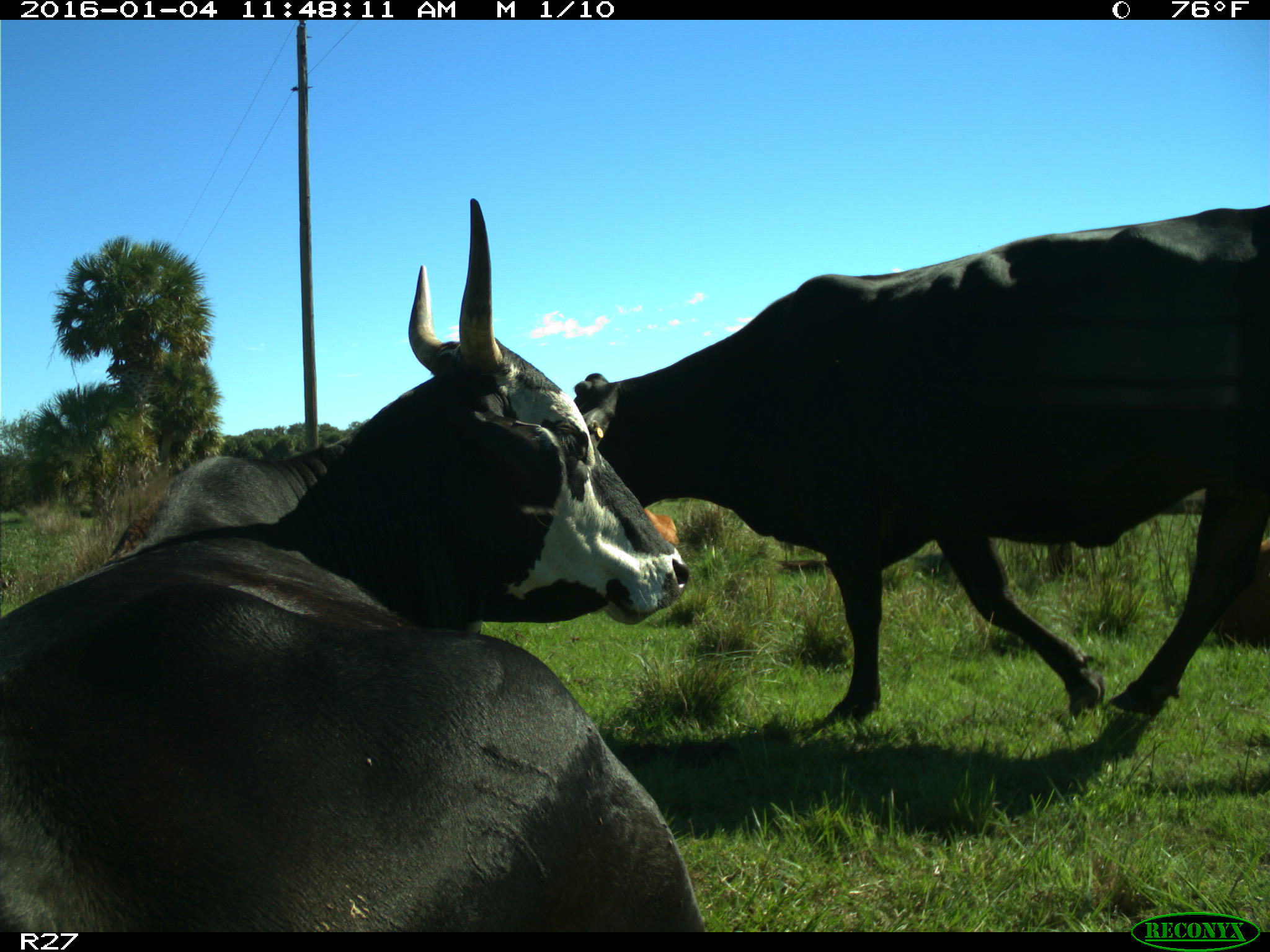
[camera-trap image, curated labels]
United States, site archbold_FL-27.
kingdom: Animalia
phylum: Chordata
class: Mammalia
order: Artiodactyla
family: Bovidae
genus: Bos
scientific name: Bos taurus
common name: domestic cow